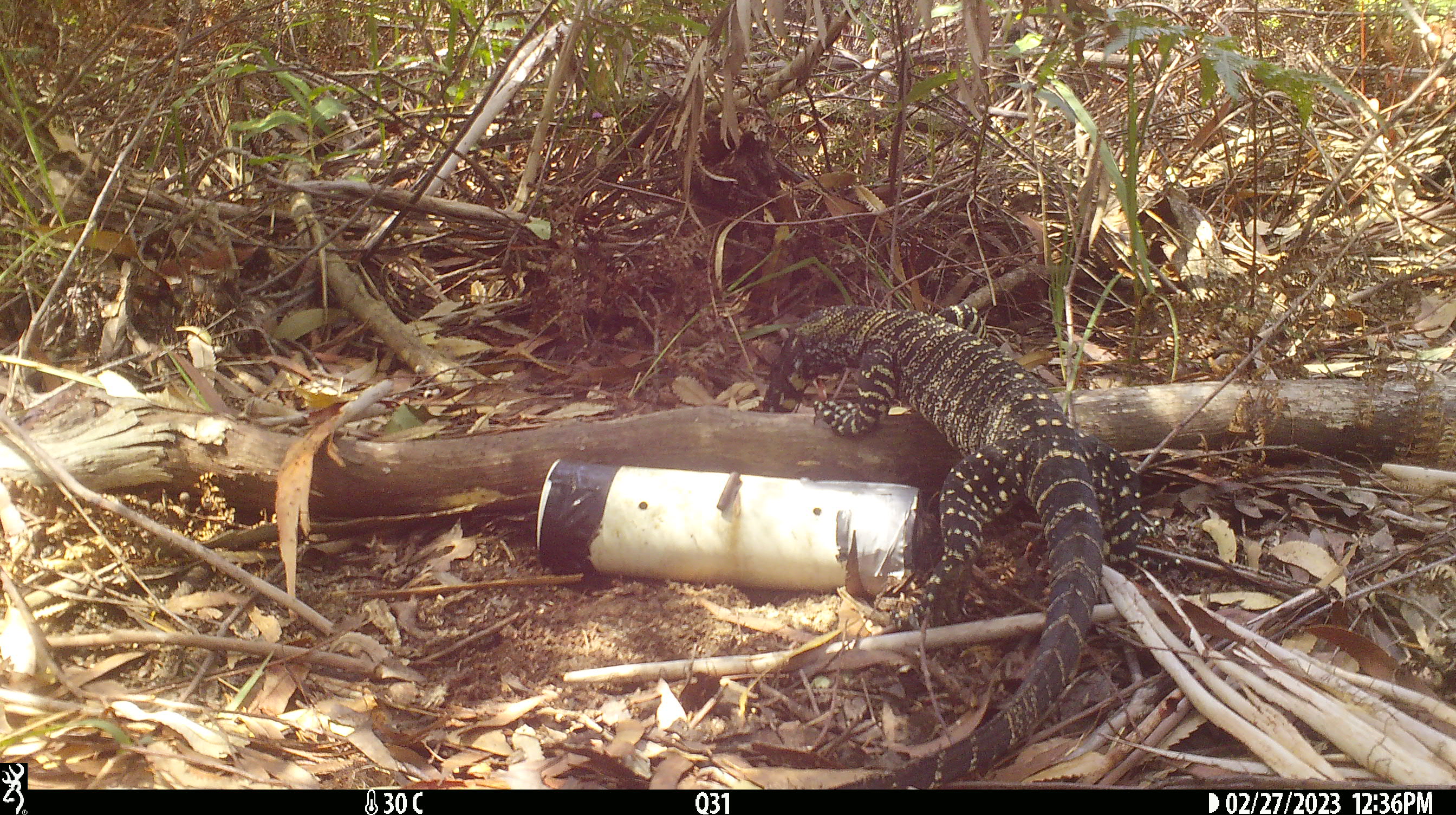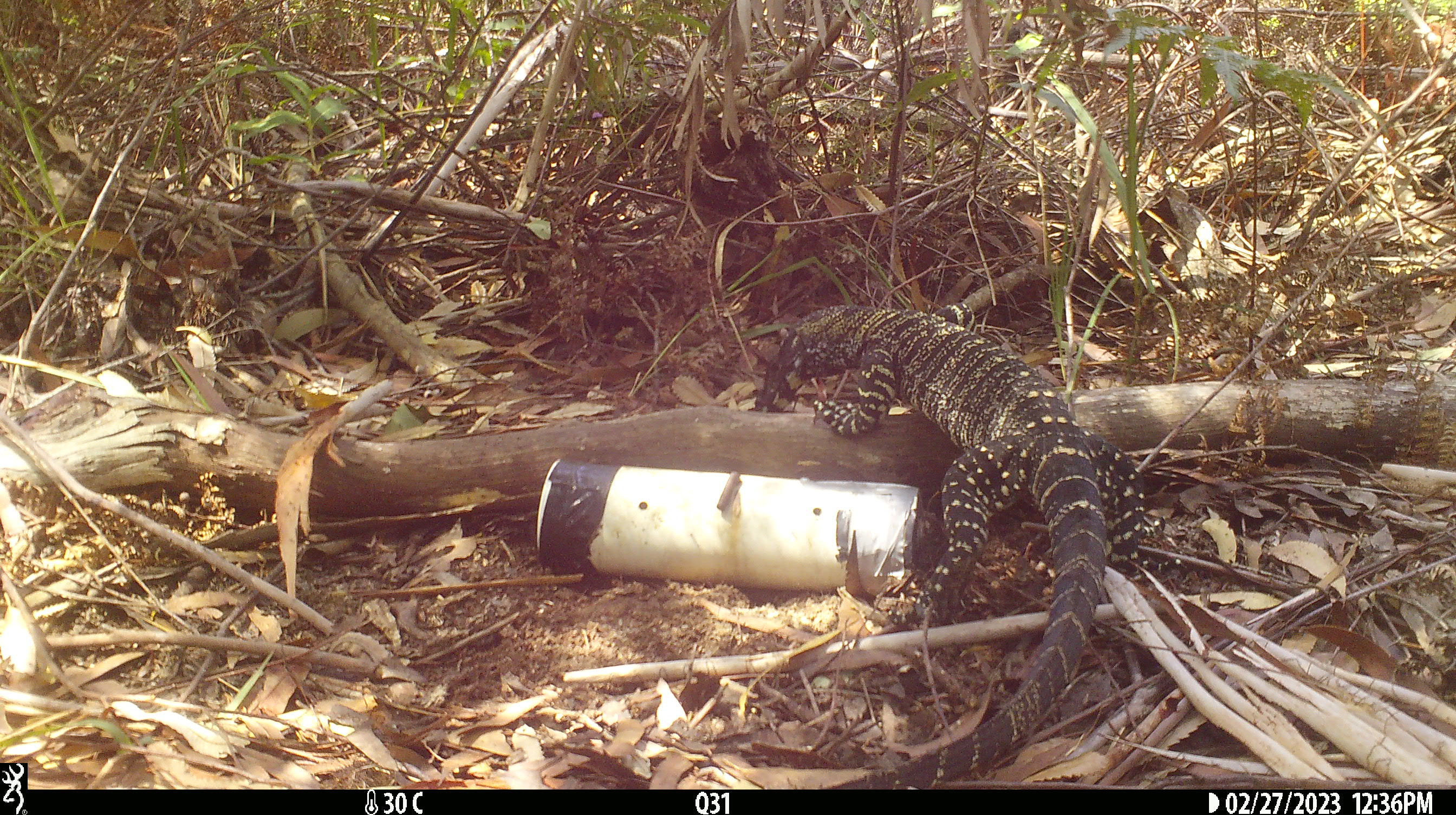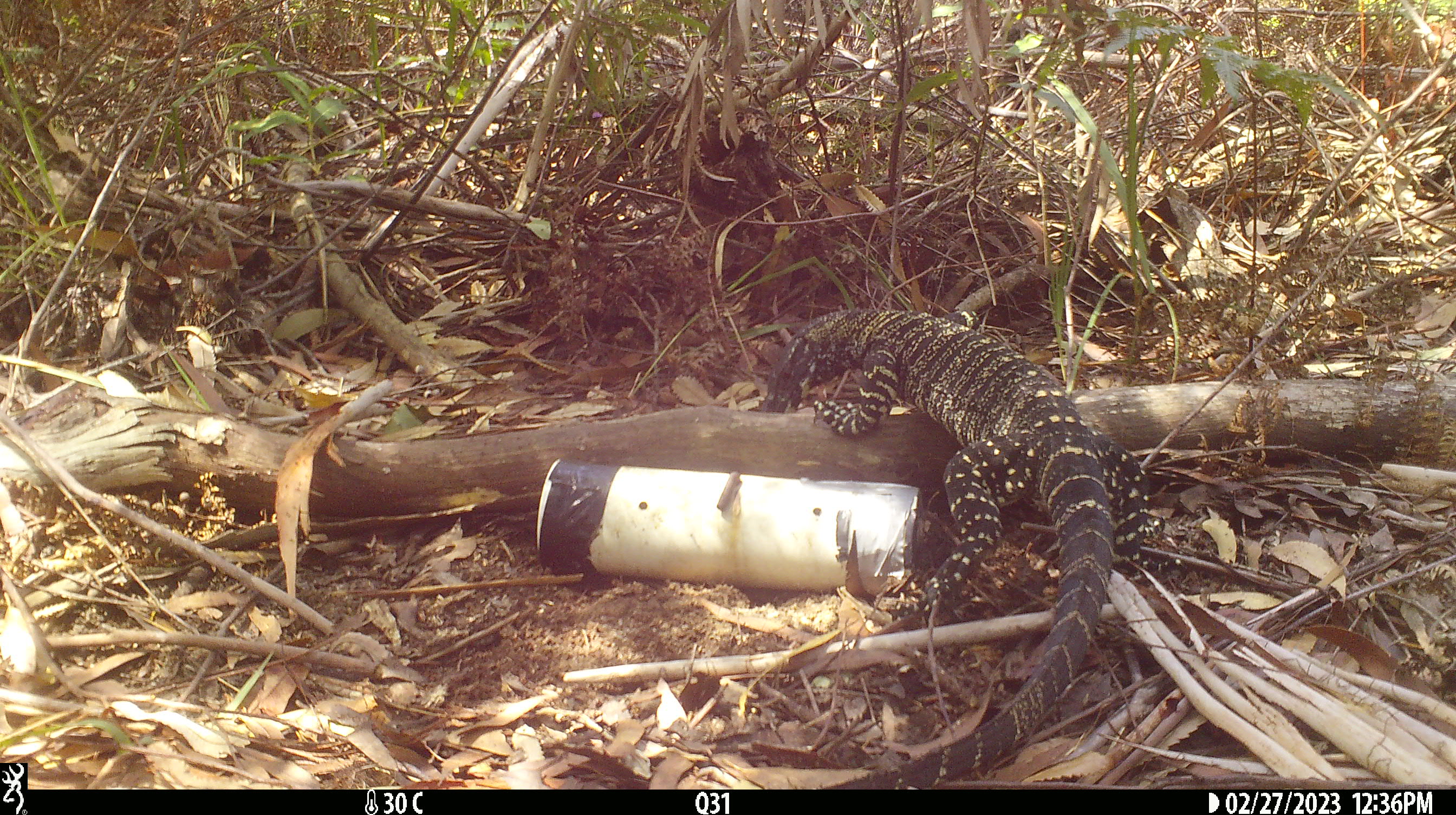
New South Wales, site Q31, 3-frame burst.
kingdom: Animalia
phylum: Chordata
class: Reptilia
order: Squamata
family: Varanidae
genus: Varanus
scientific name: Varanus varius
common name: lace monitor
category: goanna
Goanna (lace monitor) (Varanus varius).